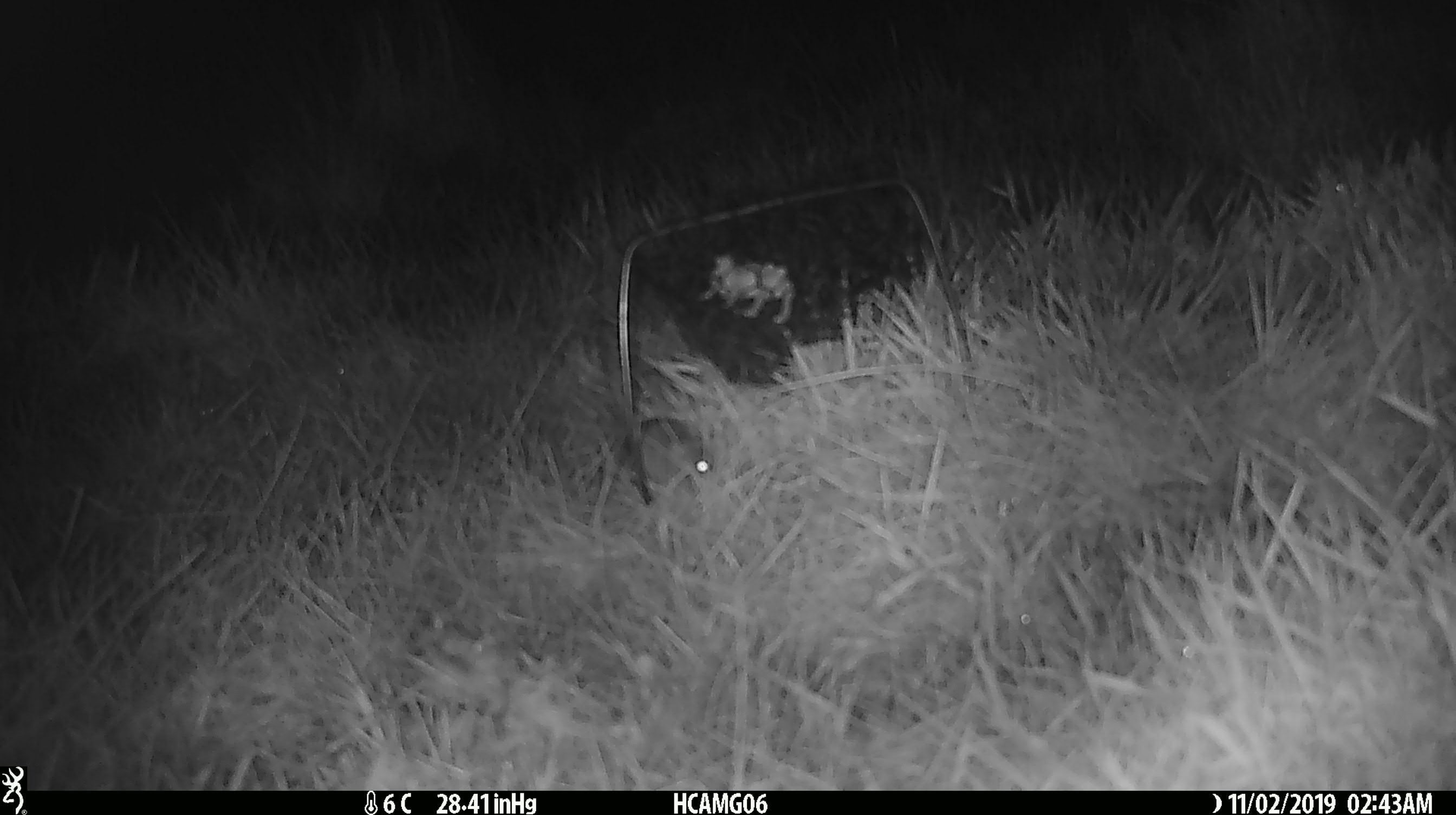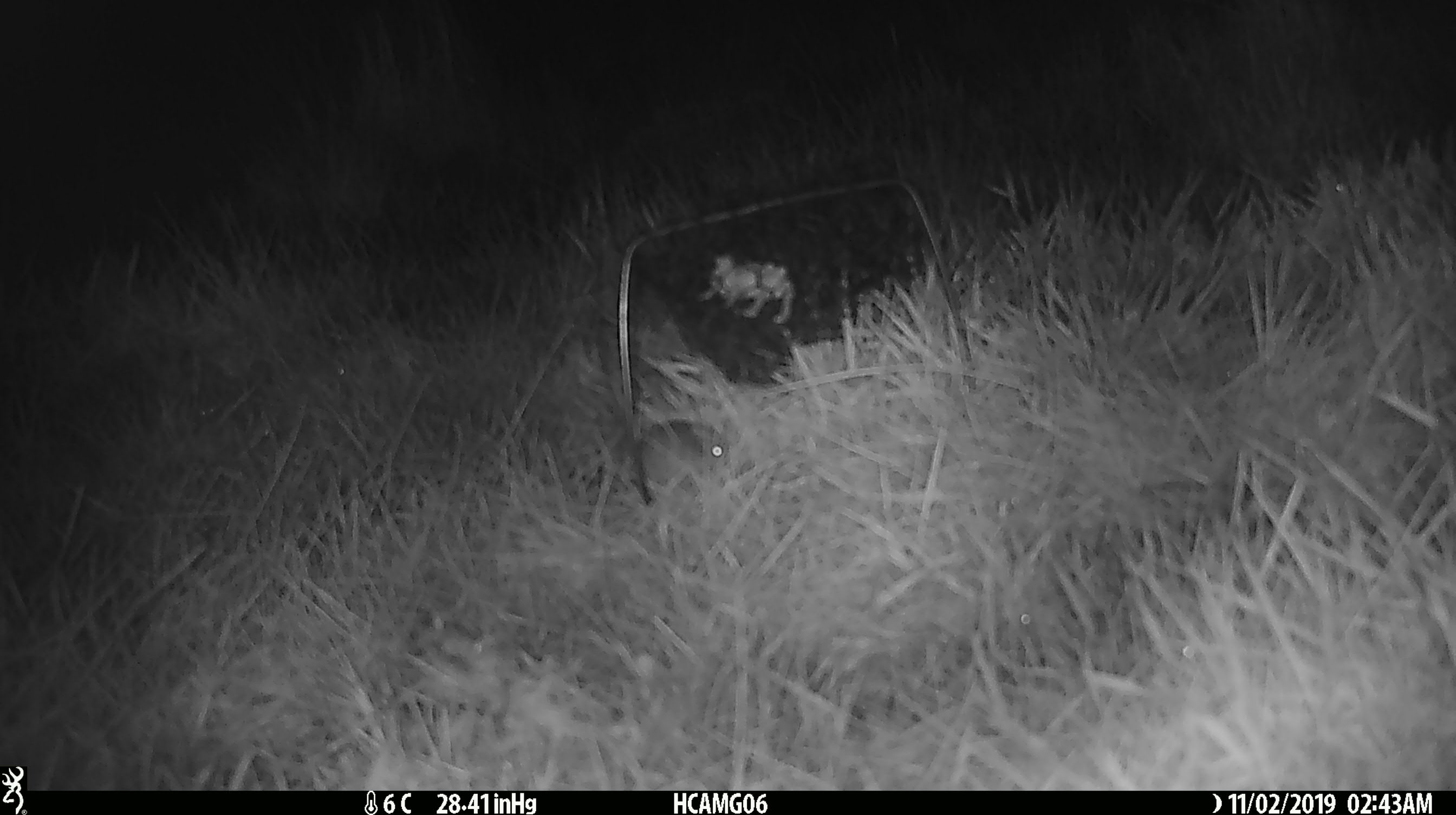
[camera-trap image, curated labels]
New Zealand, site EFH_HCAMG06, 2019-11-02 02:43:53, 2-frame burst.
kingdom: Animalia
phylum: Chordata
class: Mammalia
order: Rodentia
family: Muridae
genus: Mus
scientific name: Mus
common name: mouse